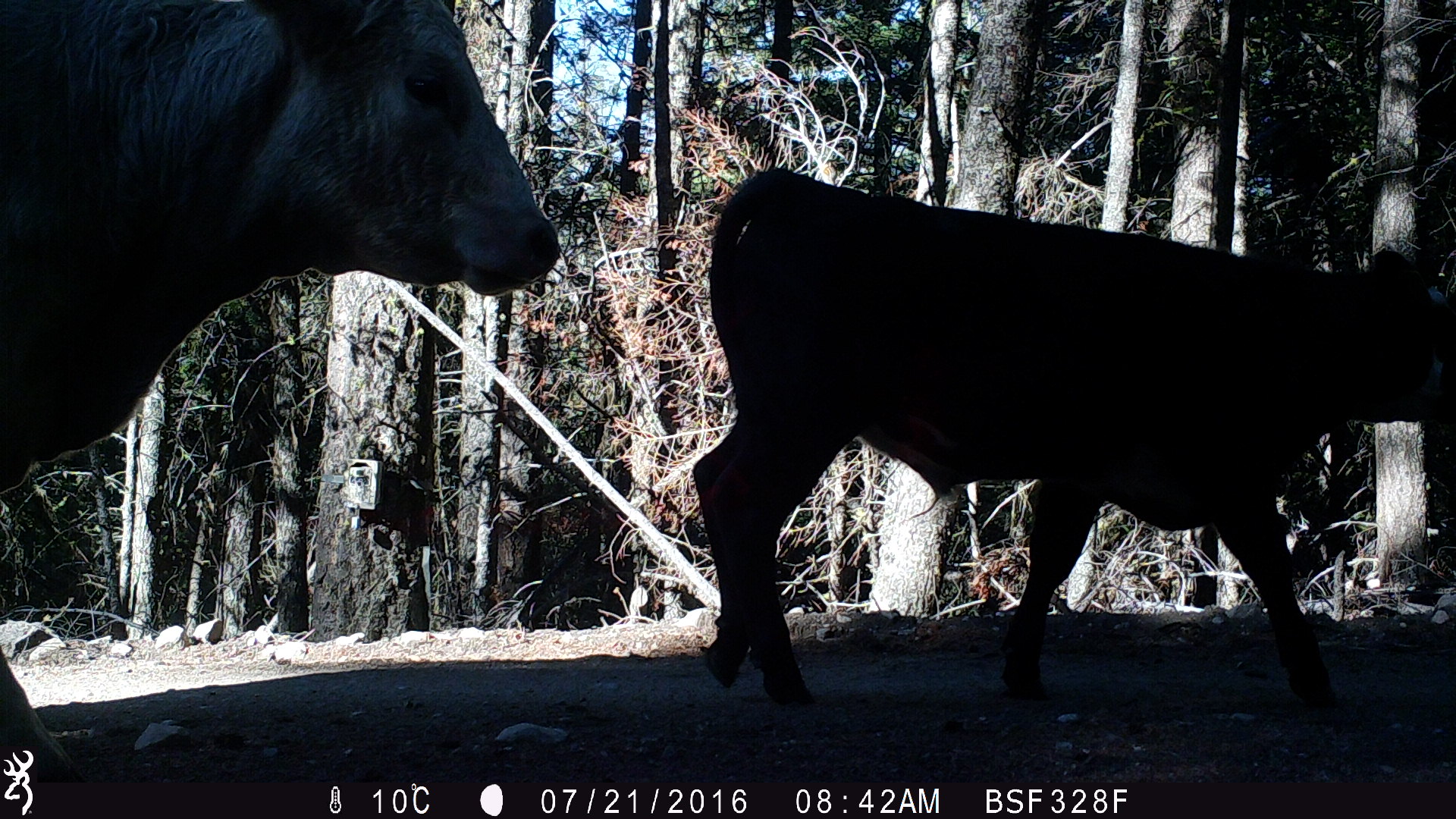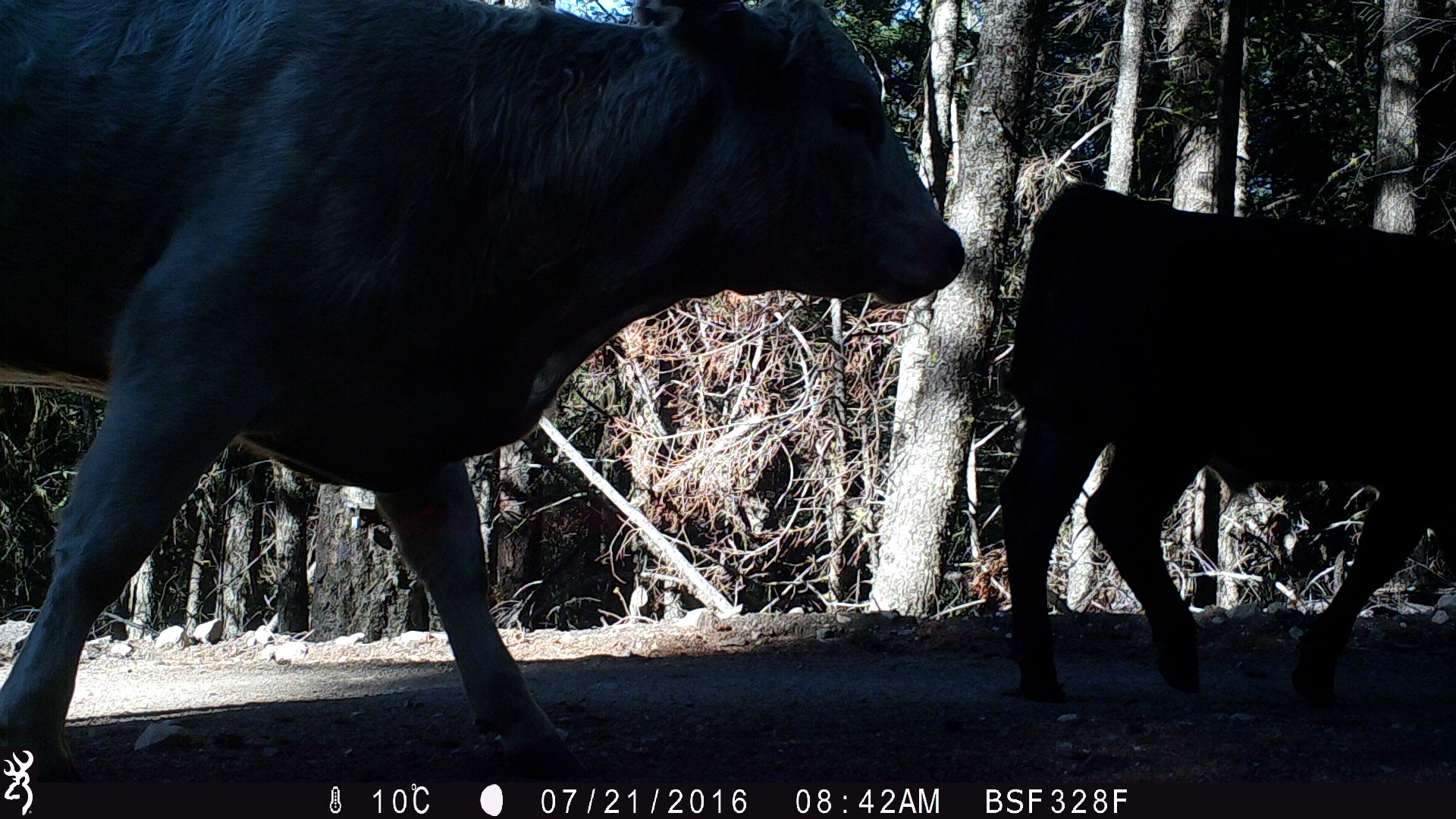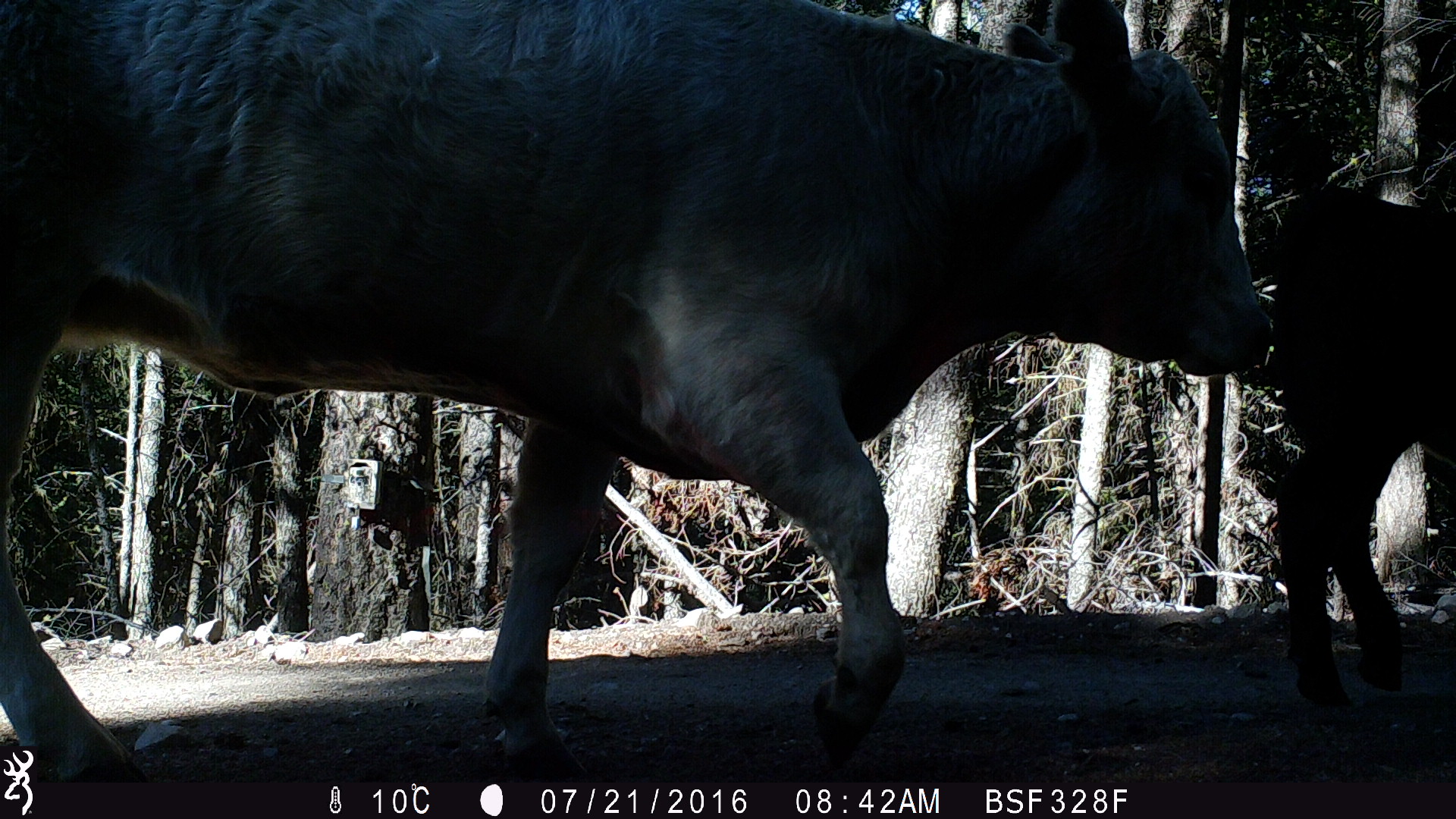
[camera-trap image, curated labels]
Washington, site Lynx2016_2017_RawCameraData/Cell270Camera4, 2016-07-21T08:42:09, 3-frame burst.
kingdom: Animalia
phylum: Chordata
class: Mammalia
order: Artiodactyla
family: Bovidae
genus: Bos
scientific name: Bos taurus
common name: domestic cattle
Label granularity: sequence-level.